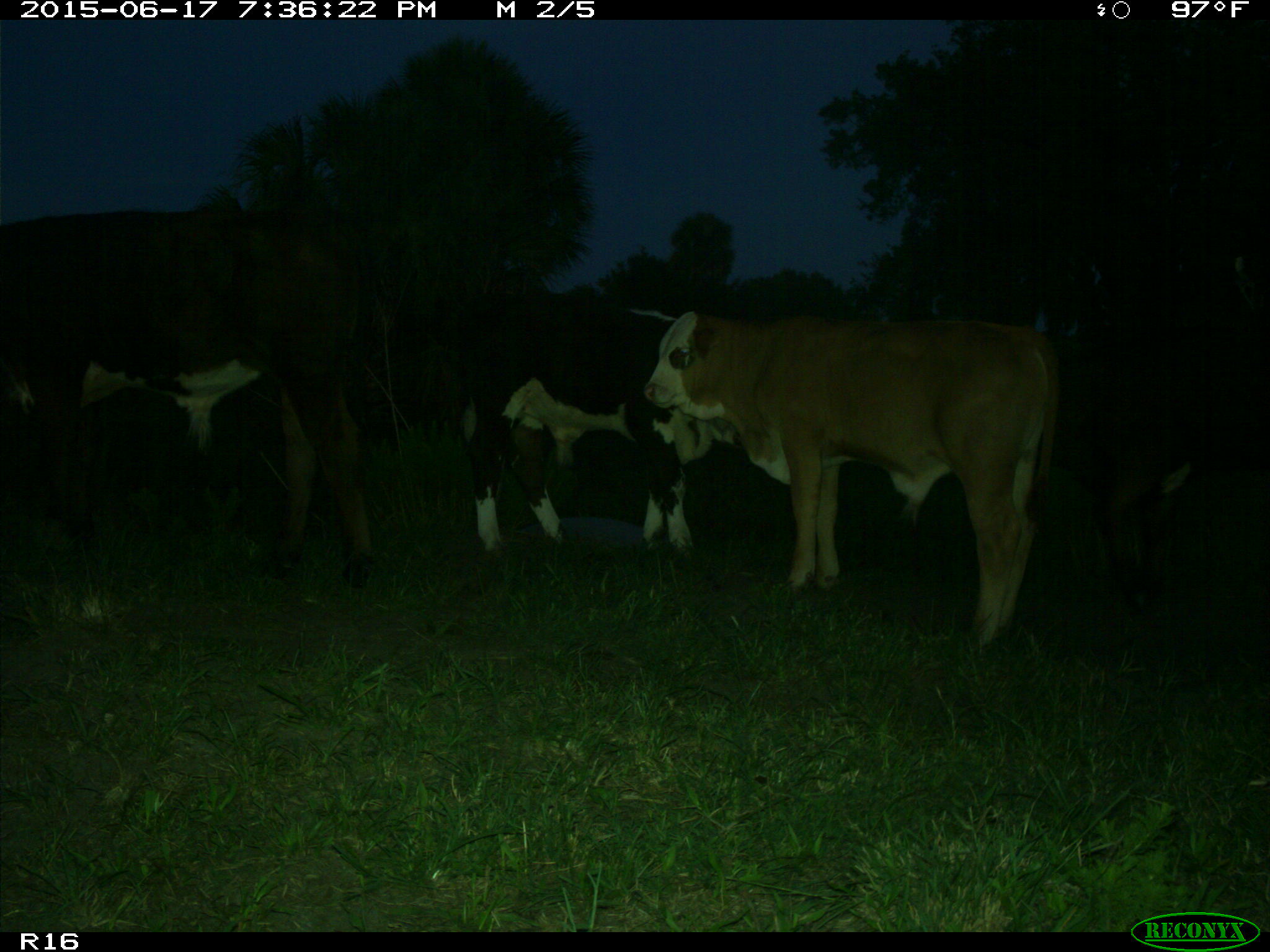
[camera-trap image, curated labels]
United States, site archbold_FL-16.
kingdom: Animalia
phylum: Chordata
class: Mammalia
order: Artiodactyla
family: Bovidae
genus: Bos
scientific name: Bos taurus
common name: domestic cow